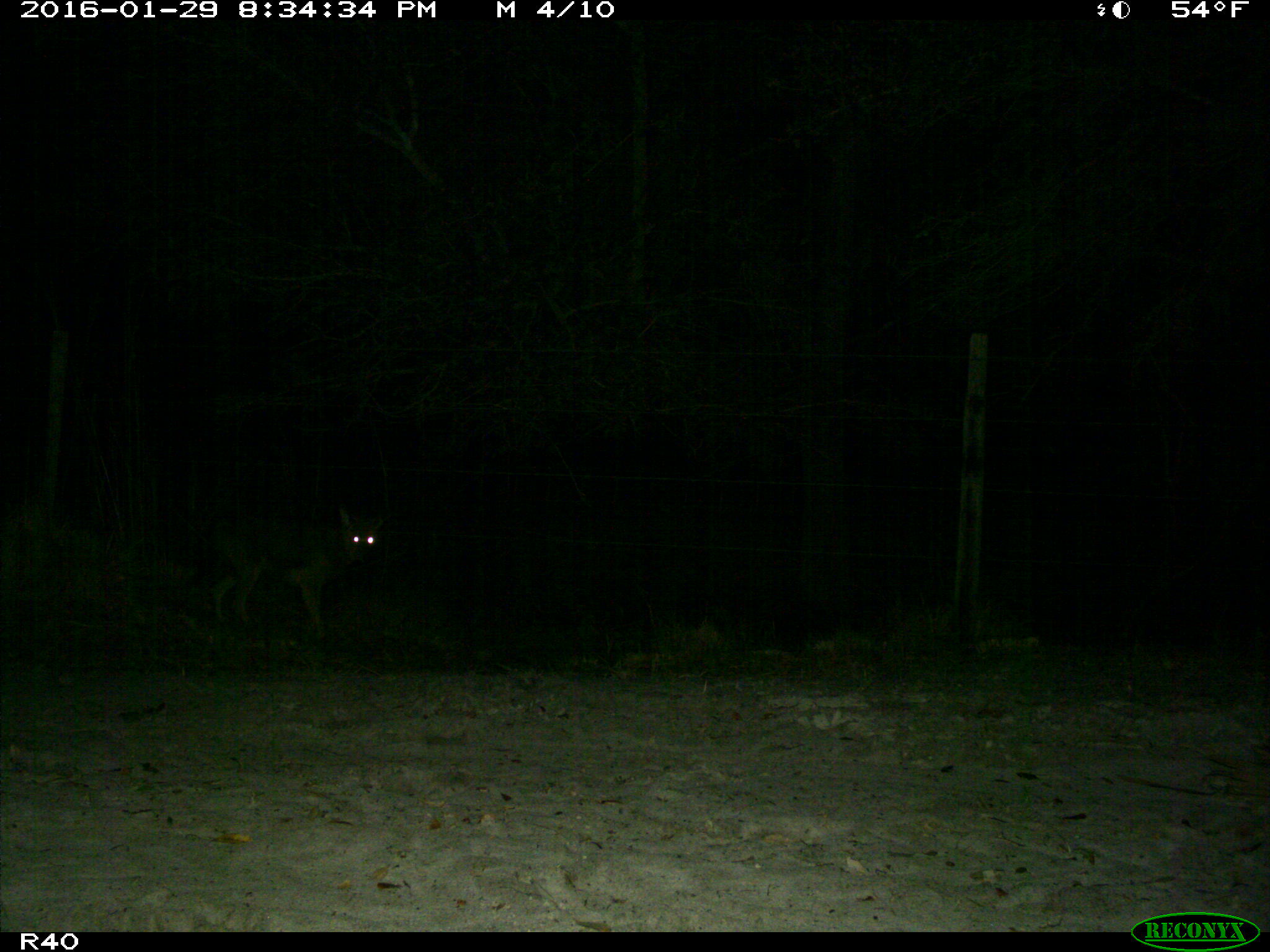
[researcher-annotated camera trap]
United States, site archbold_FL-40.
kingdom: Animalia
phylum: Chordata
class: Mammalia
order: Carnivora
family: Canidae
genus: Canis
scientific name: Canis latrans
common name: coyote